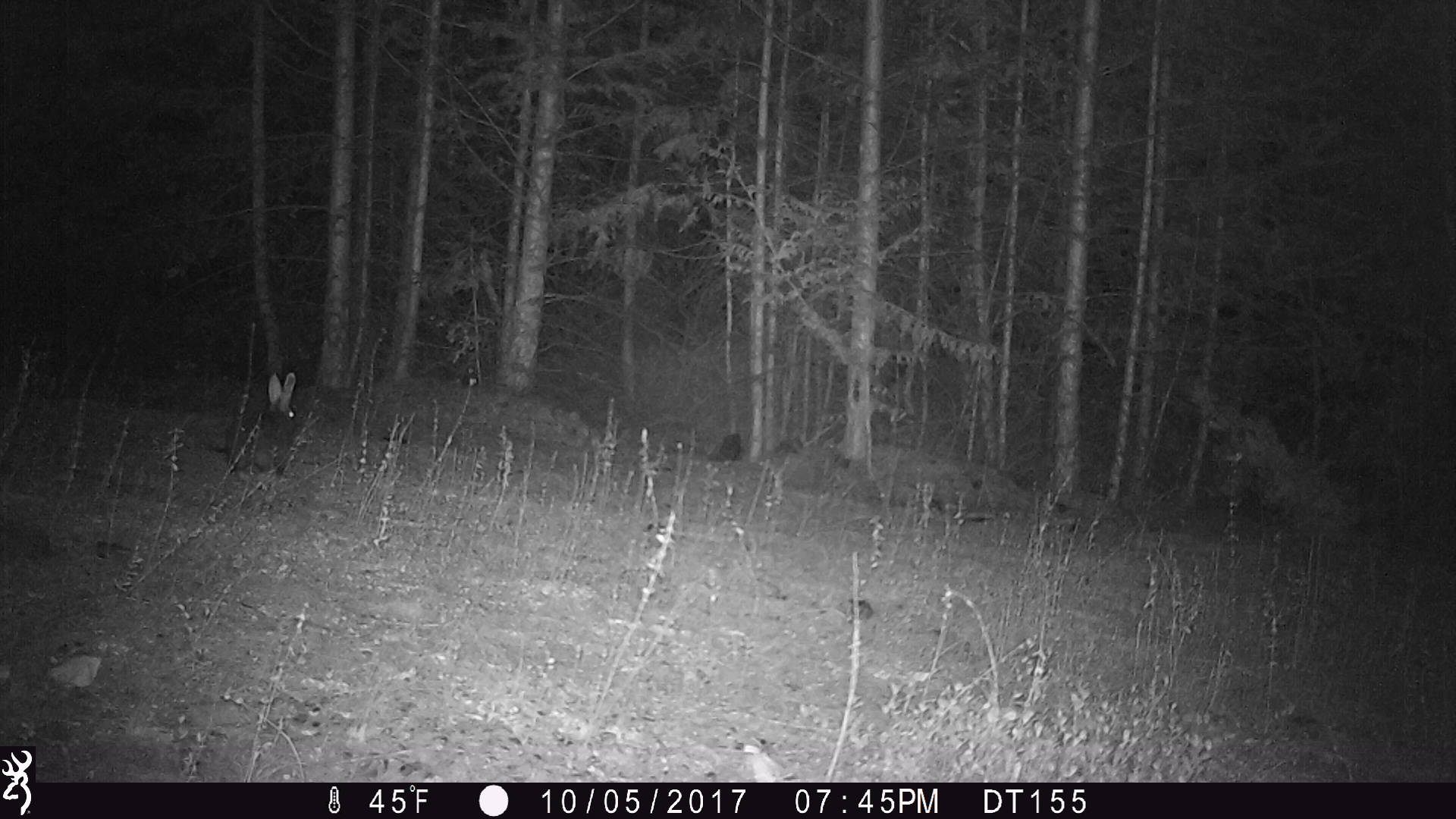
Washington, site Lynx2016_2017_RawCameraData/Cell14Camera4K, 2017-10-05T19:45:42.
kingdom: Animalia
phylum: Chordata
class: Mammalia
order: Lagomorpha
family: Leporidae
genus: Lepus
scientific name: Lepus americanus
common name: snowshoe hare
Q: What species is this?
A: Lepus americanus (snowshoe hare).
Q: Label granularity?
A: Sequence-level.